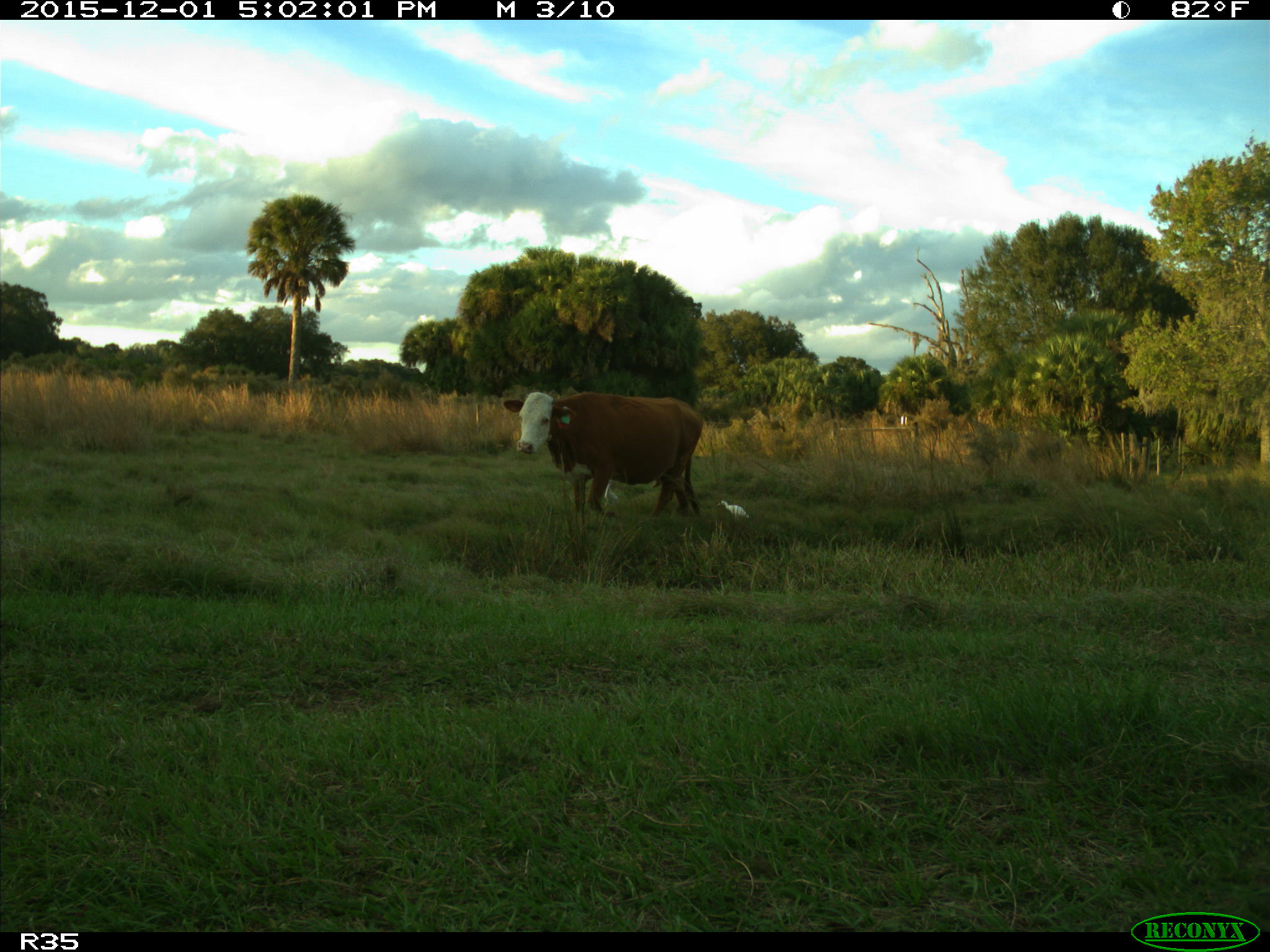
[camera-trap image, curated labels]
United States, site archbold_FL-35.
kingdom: Animalia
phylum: Chordata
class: Mammalia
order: Artiodactyla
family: Bovidae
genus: Bos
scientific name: Bos taurus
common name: domestic cow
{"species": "Bos taurus (domestic cow)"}